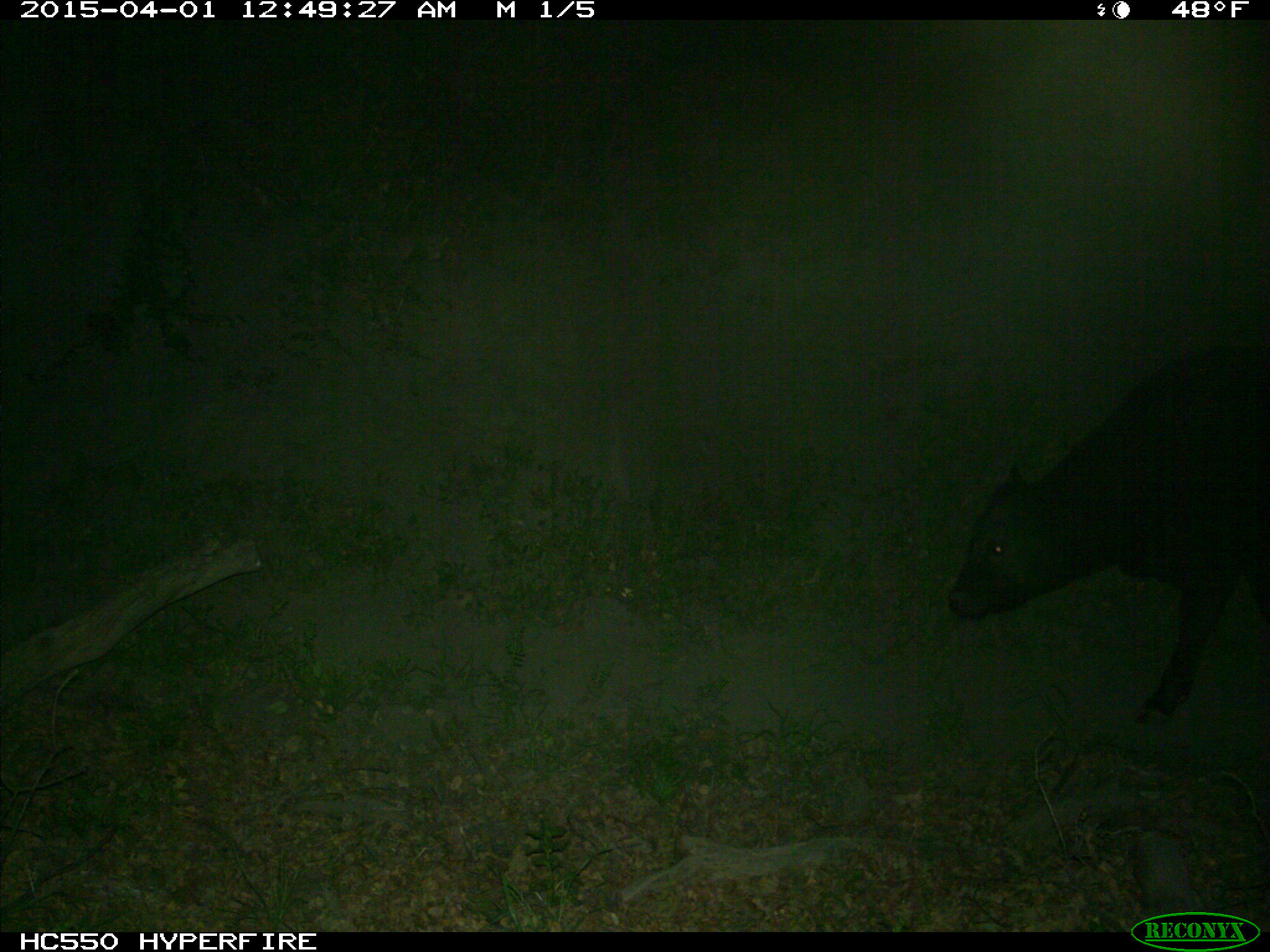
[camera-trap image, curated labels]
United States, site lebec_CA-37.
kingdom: Animalia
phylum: Chordata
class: Mammalia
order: Artiodactyla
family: Bovidae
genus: Bos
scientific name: Bos taurus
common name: domestic cow